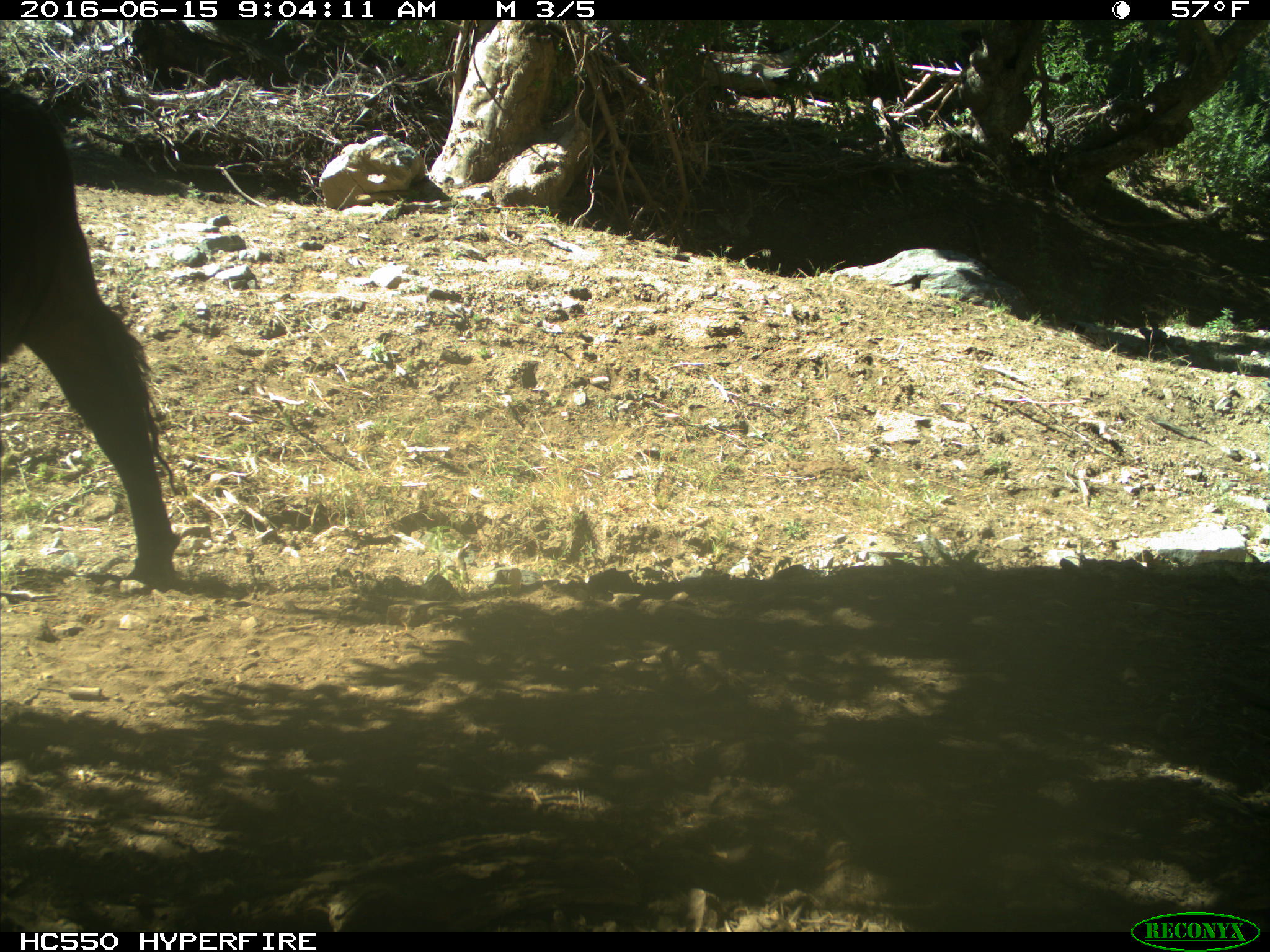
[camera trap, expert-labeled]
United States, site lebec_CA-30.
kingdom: Animalia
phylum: Chordata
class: Mammalia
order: Artiodactyla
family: Bovidae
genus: Bos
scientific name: Bos taurus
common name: domestic cow